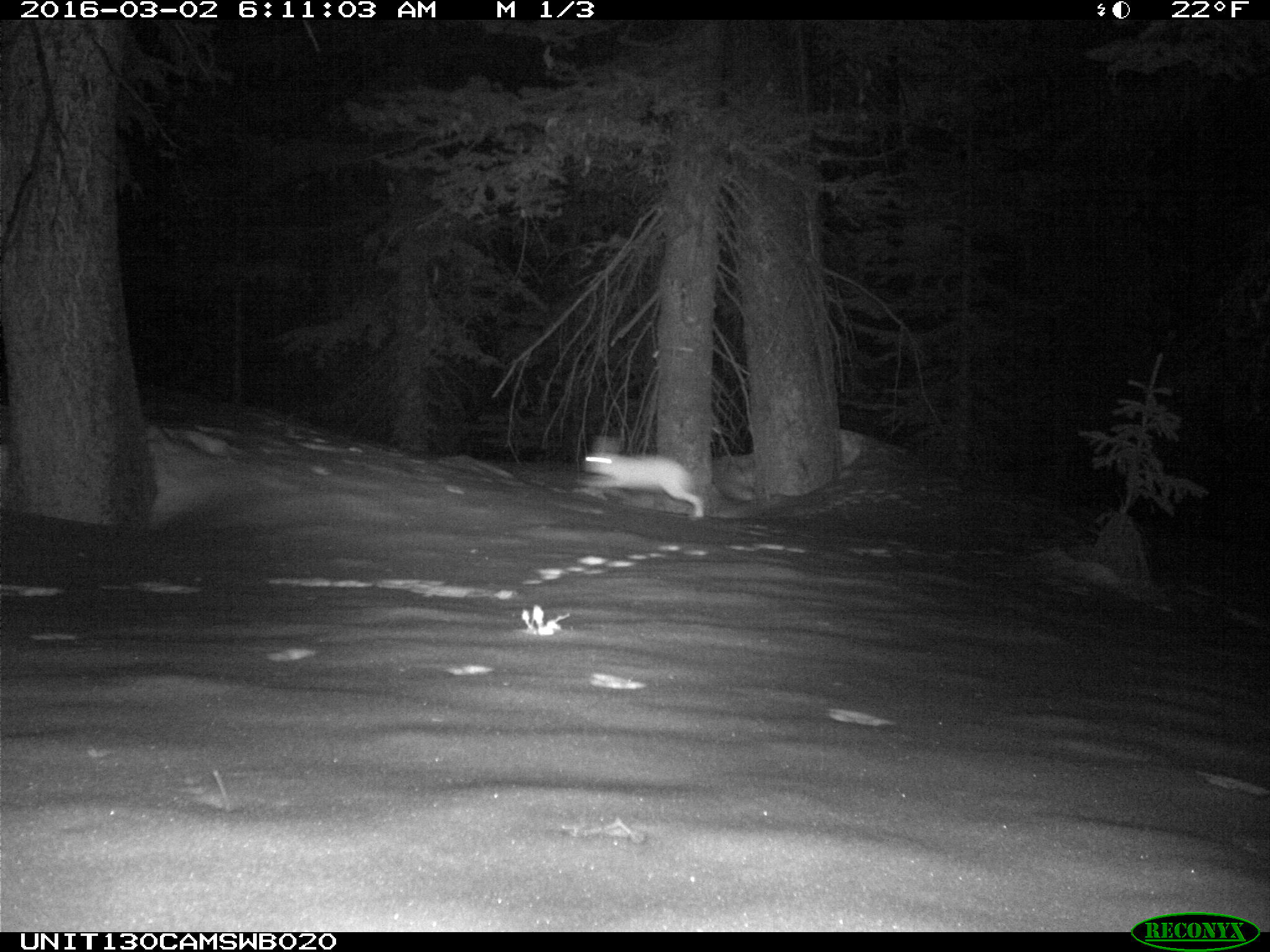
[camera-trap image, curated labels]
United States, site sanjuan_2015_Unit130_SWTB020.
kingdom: Animalia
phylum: Chordata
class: Mammalia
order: Lagomorpha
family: Leporidae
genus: Lepus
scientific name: Lepus americanus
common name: snowshoe hare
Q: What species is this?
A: Lepus americanus (snowshoe hare).